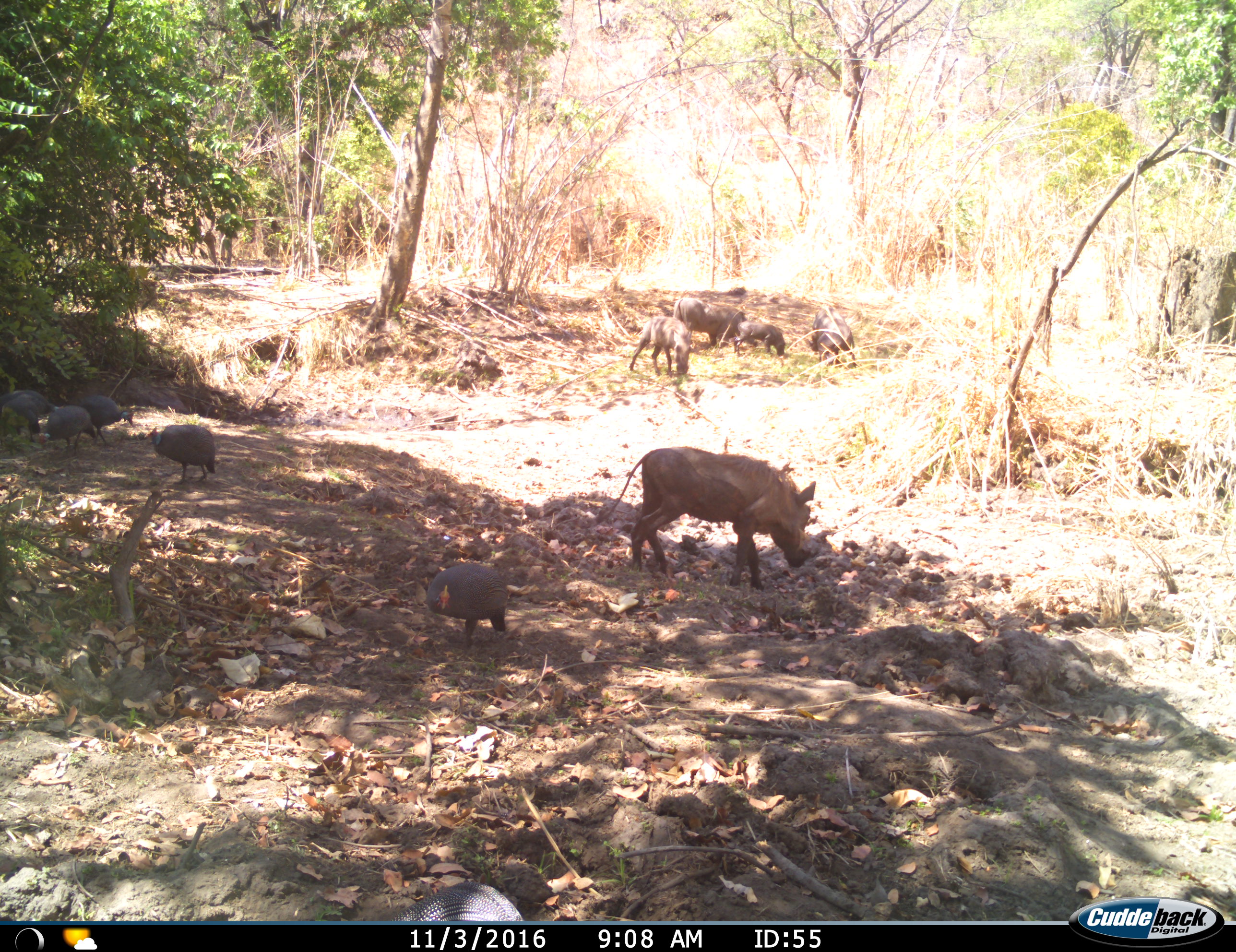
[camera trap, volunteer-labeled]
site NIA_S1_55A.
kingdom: Animalia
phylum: Chordata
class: Aves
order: Galliformes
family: Numididae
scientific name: Numididae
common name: guineafowl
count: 6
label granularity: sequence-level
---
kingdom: Animalia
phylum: Chordata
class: Mammalia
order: Artiodactyla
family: Suidae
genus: Phacochoerus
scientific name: Phacochoerus africanus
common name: warthog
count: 5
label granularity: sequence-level